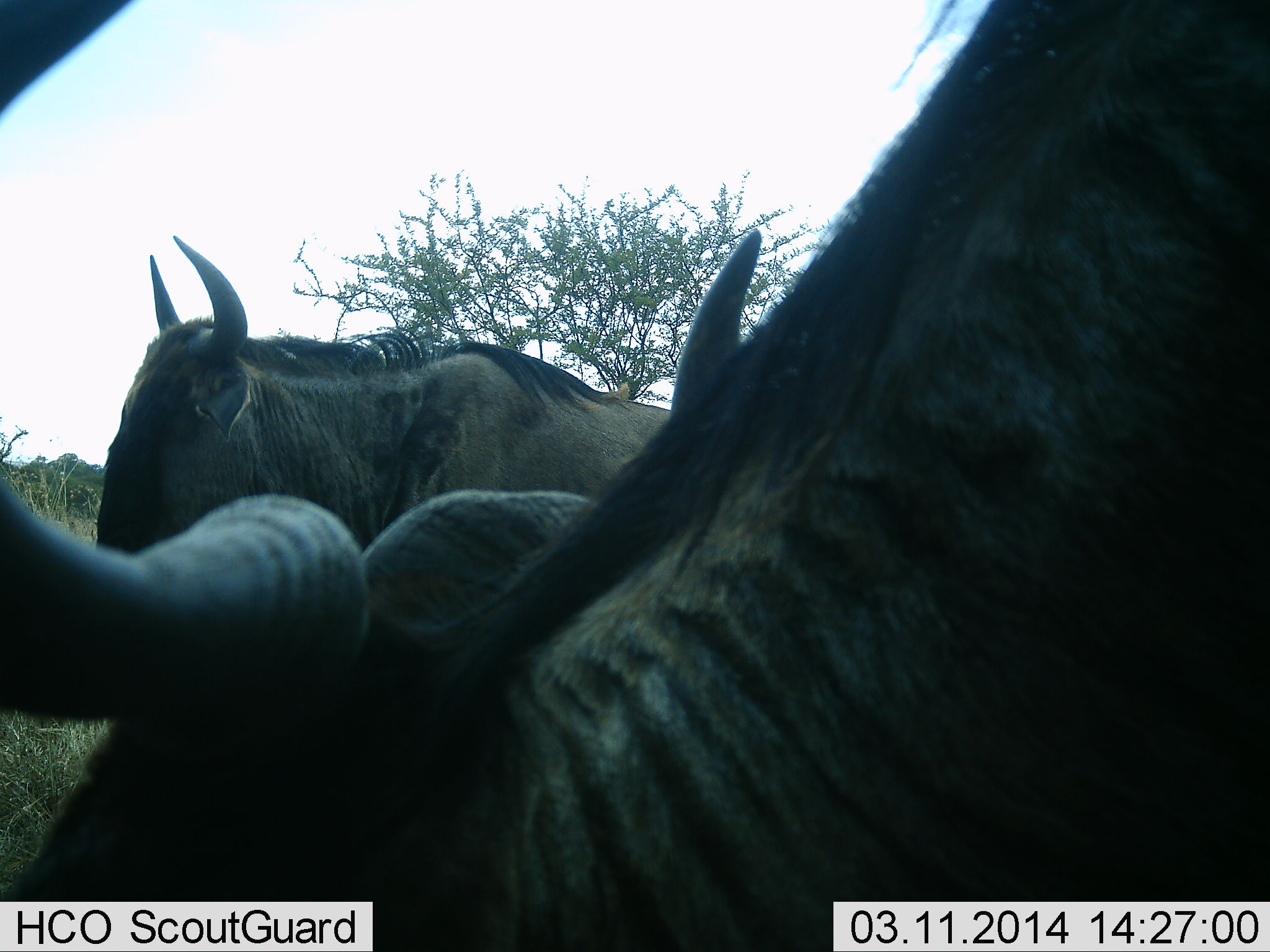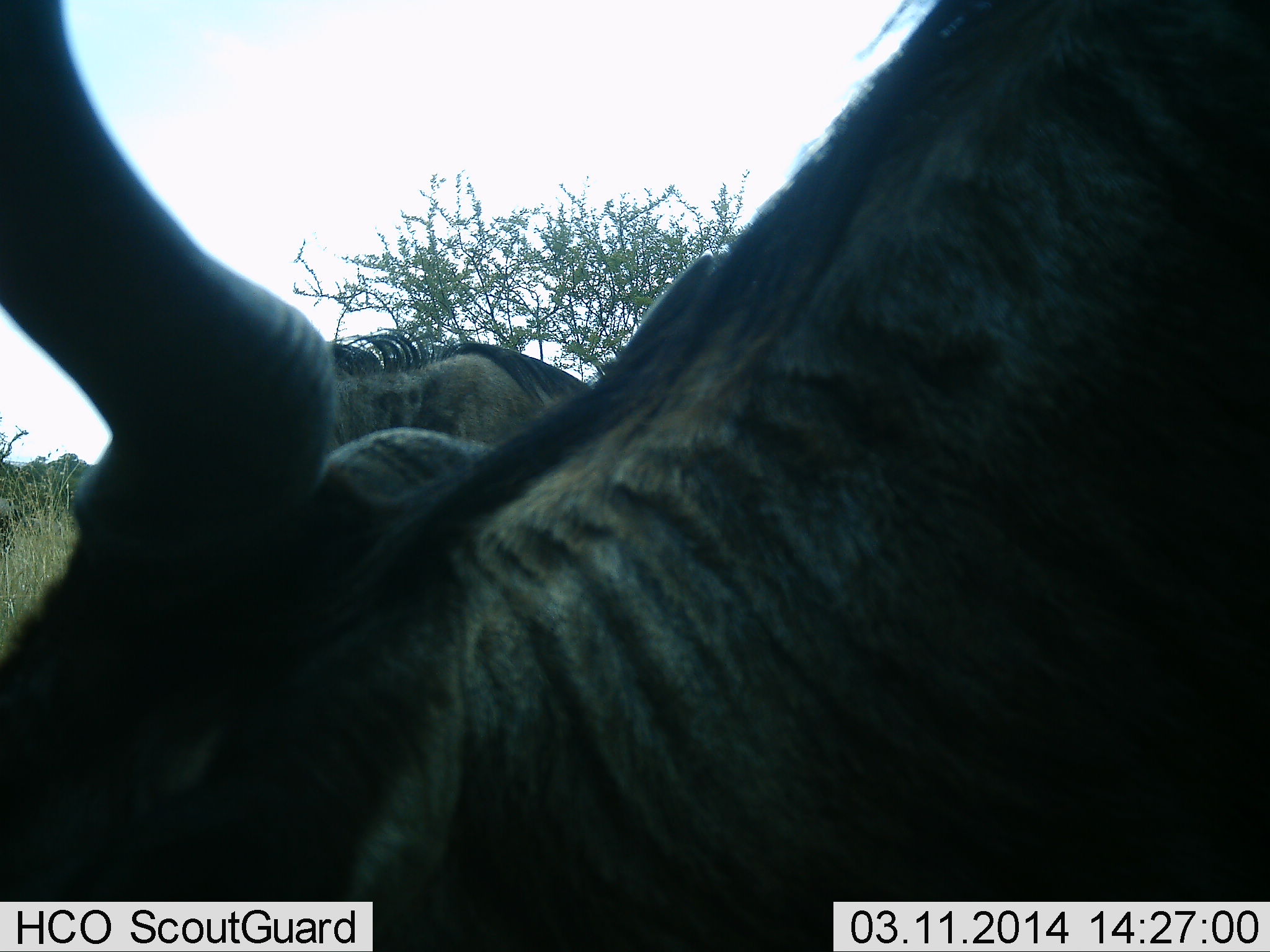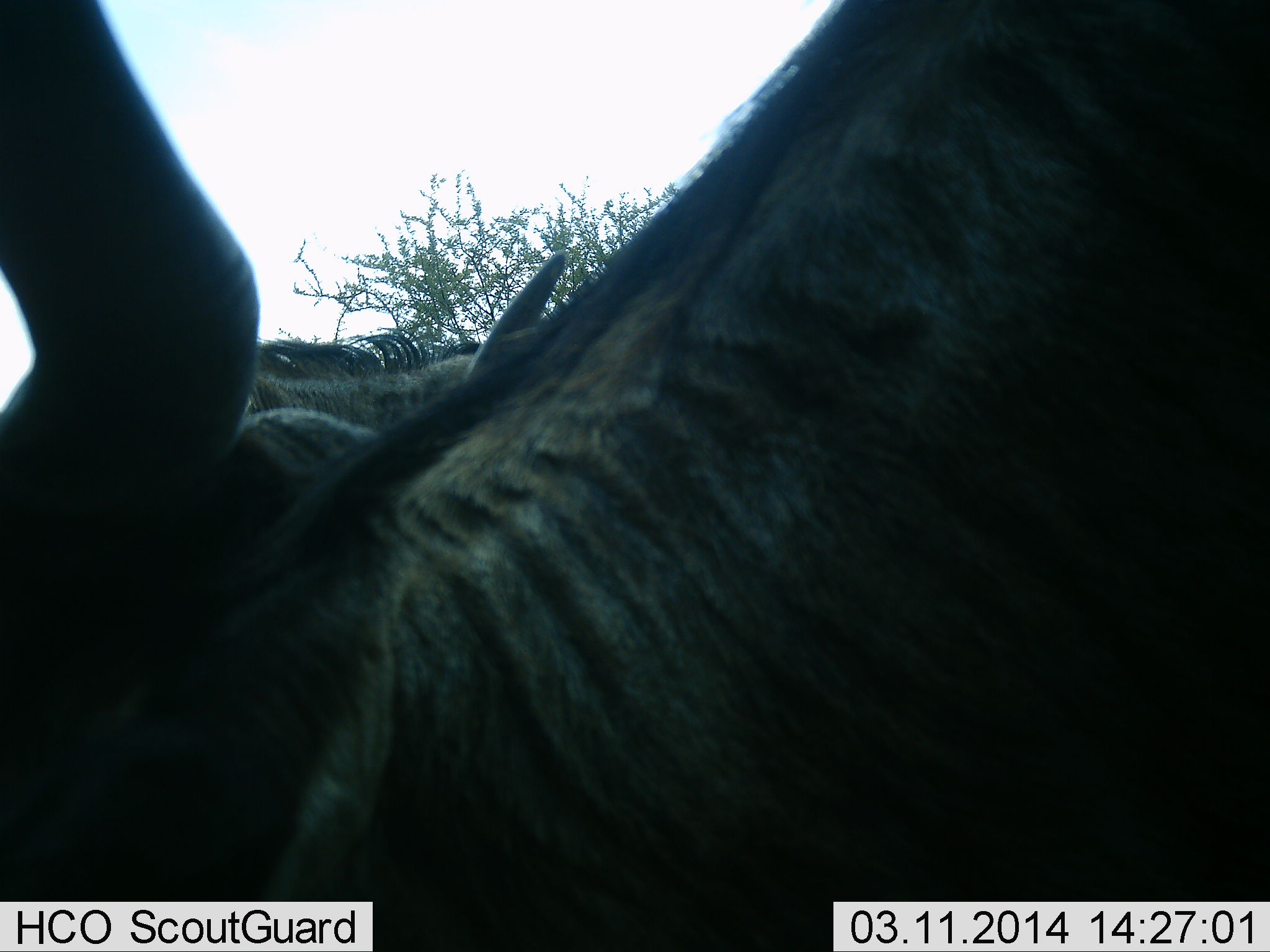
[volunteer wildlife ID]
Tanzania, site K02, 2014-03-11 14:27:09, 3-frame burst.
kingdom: Animalia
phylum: Chordata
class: Mammalia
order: Artiodactyla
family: Bovidae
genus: Connochaetes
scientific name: Connochaetes taurinus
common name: blue wildebeest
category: wildebeest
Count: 2.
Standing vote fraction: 70%.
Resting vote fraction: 0%.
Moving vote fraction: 10%.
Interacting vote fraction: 0%.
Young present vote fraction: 0%.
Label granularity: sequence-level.